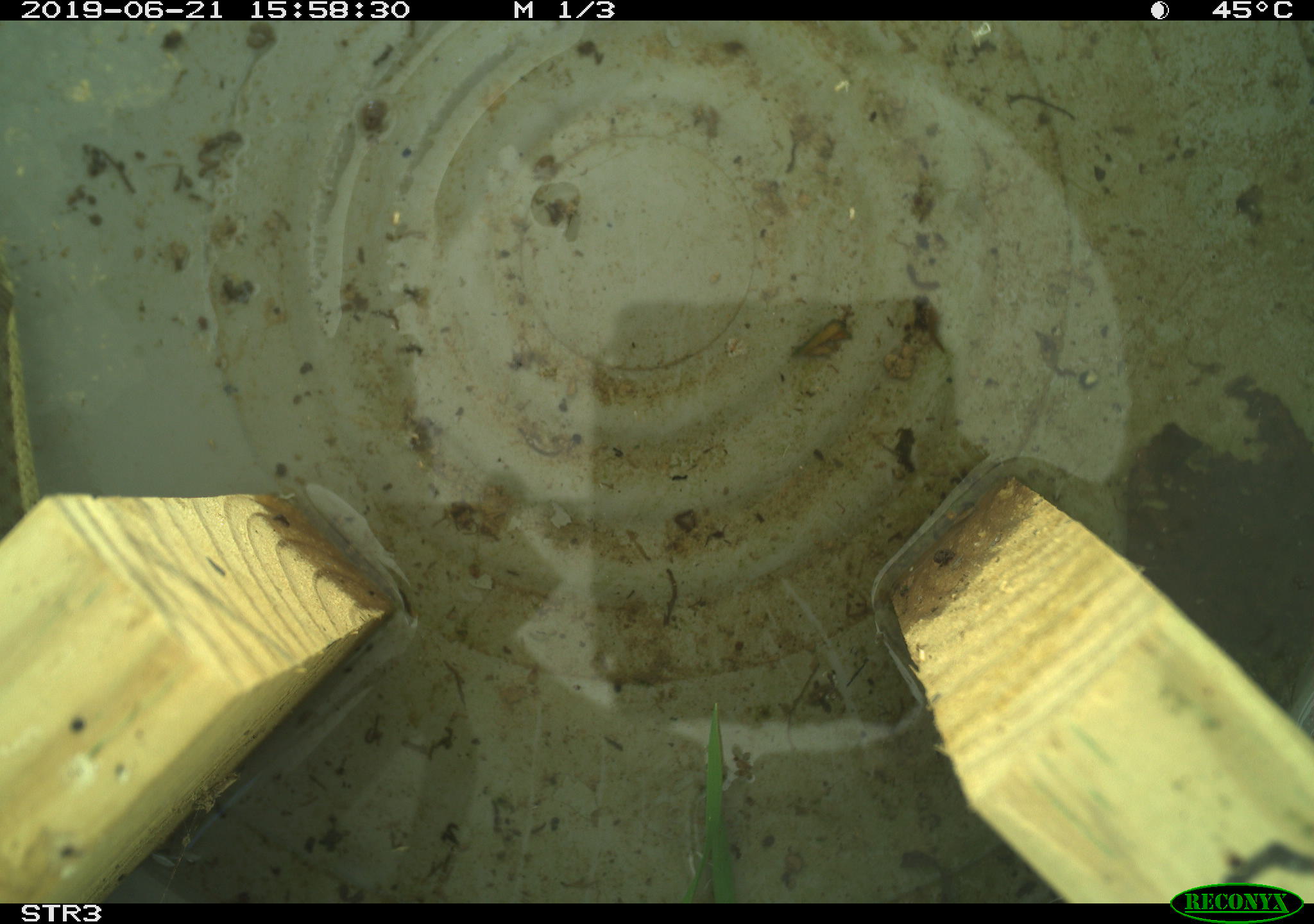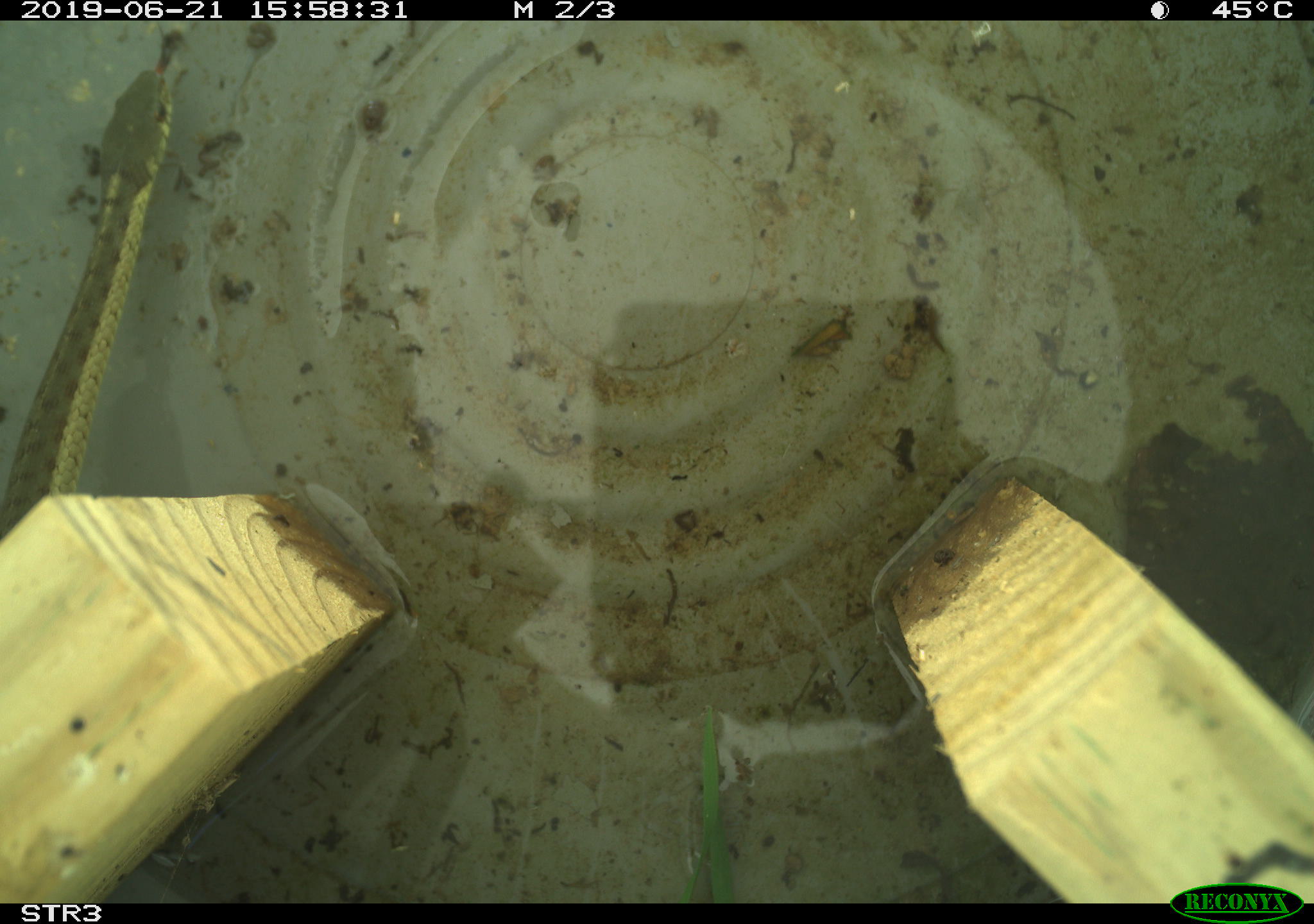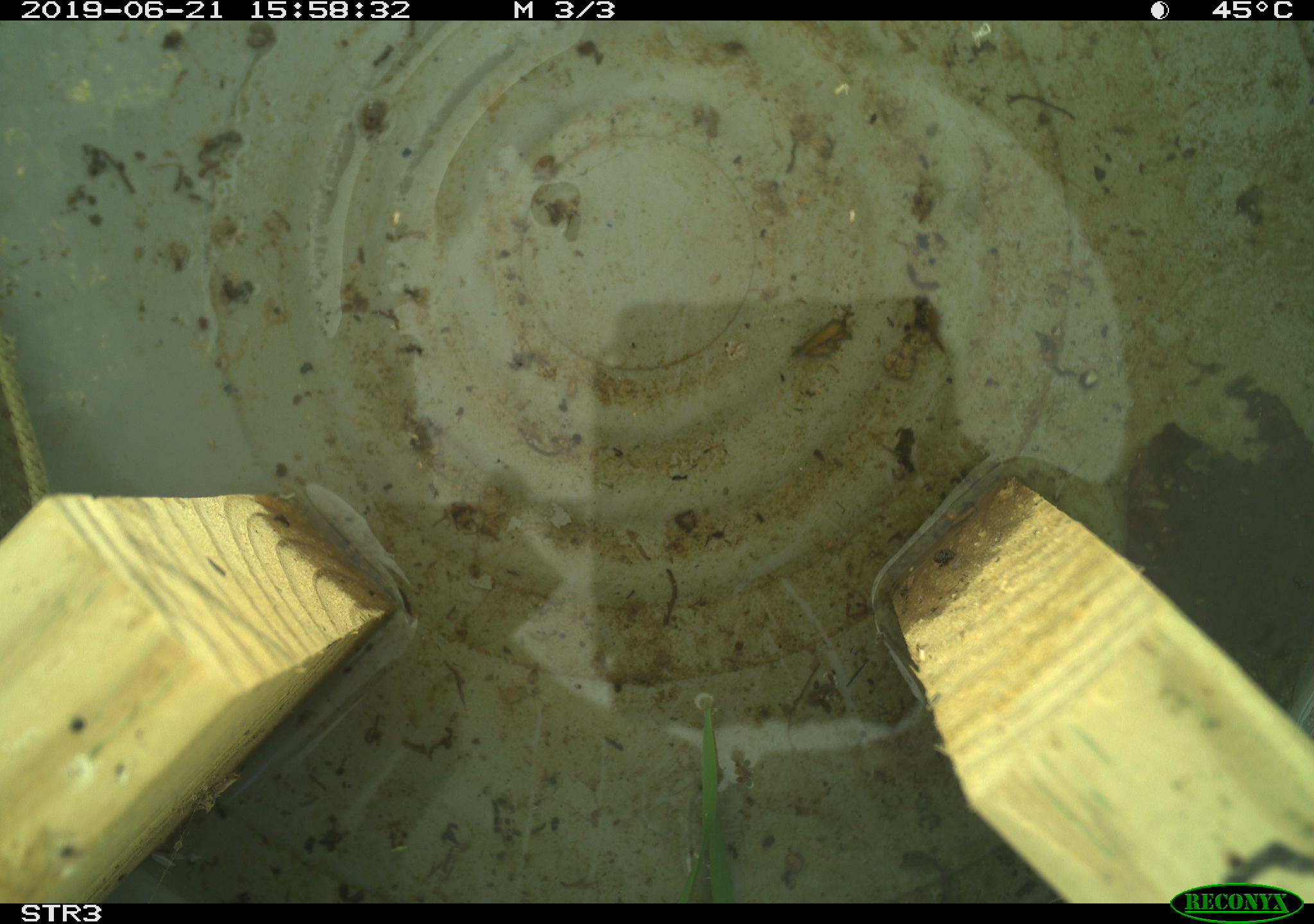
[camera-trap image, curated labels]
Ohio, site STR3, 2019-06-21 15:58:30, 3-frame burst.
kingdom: Animalia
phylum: Chordata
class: Reptilia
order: Squamata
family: Colubridae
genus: Thamnophis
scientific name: Thamnophis sirtalis sirtalis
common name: eastern gartersnake